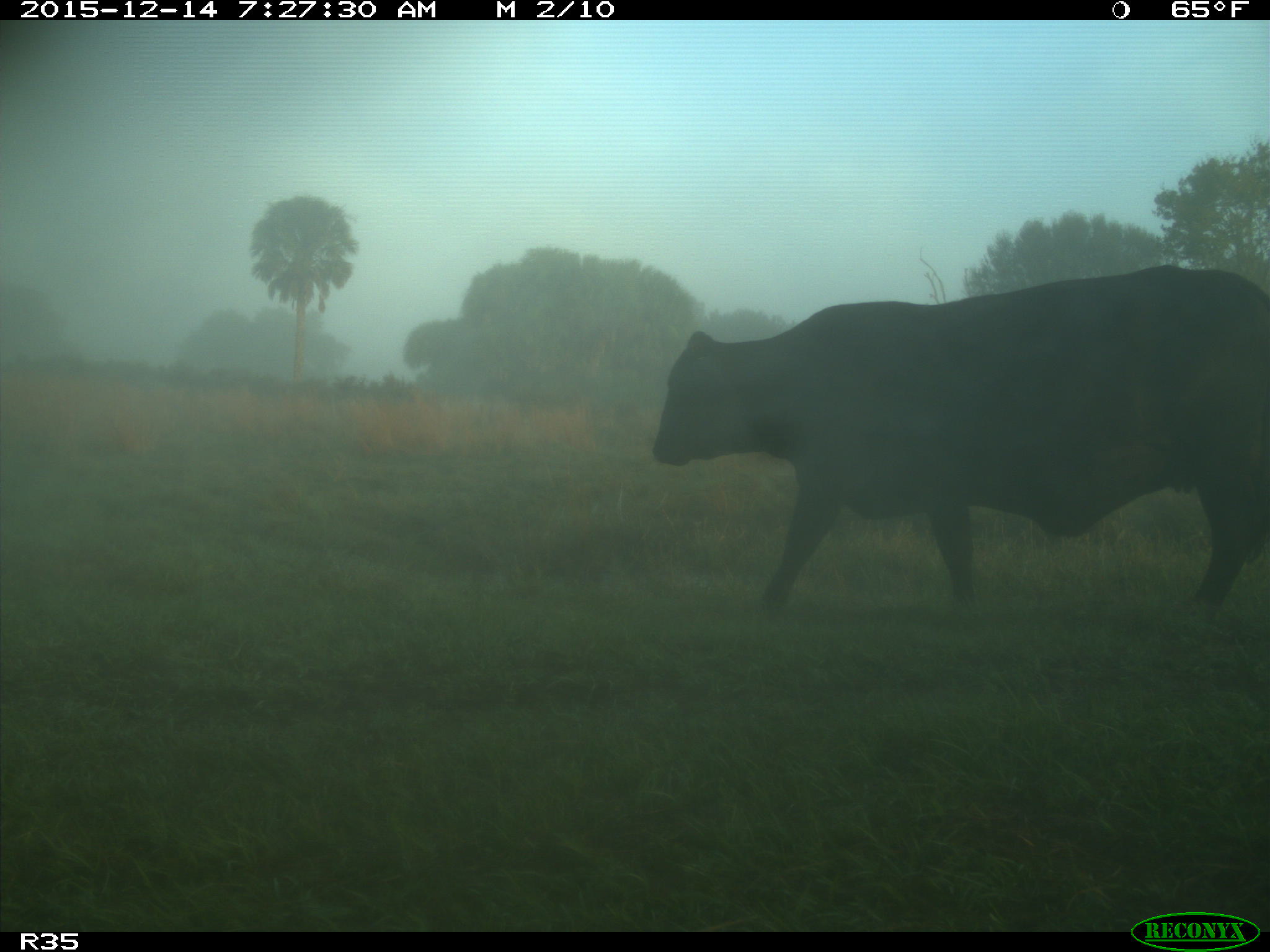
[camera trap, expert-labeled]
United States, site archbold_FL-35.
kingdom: Animalia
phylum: Chordata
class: Mammalia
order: Artiodactyla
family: Bovidae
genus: Bos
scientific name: Bos taurus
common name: domestic cow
Bos taurus (domestic cow).